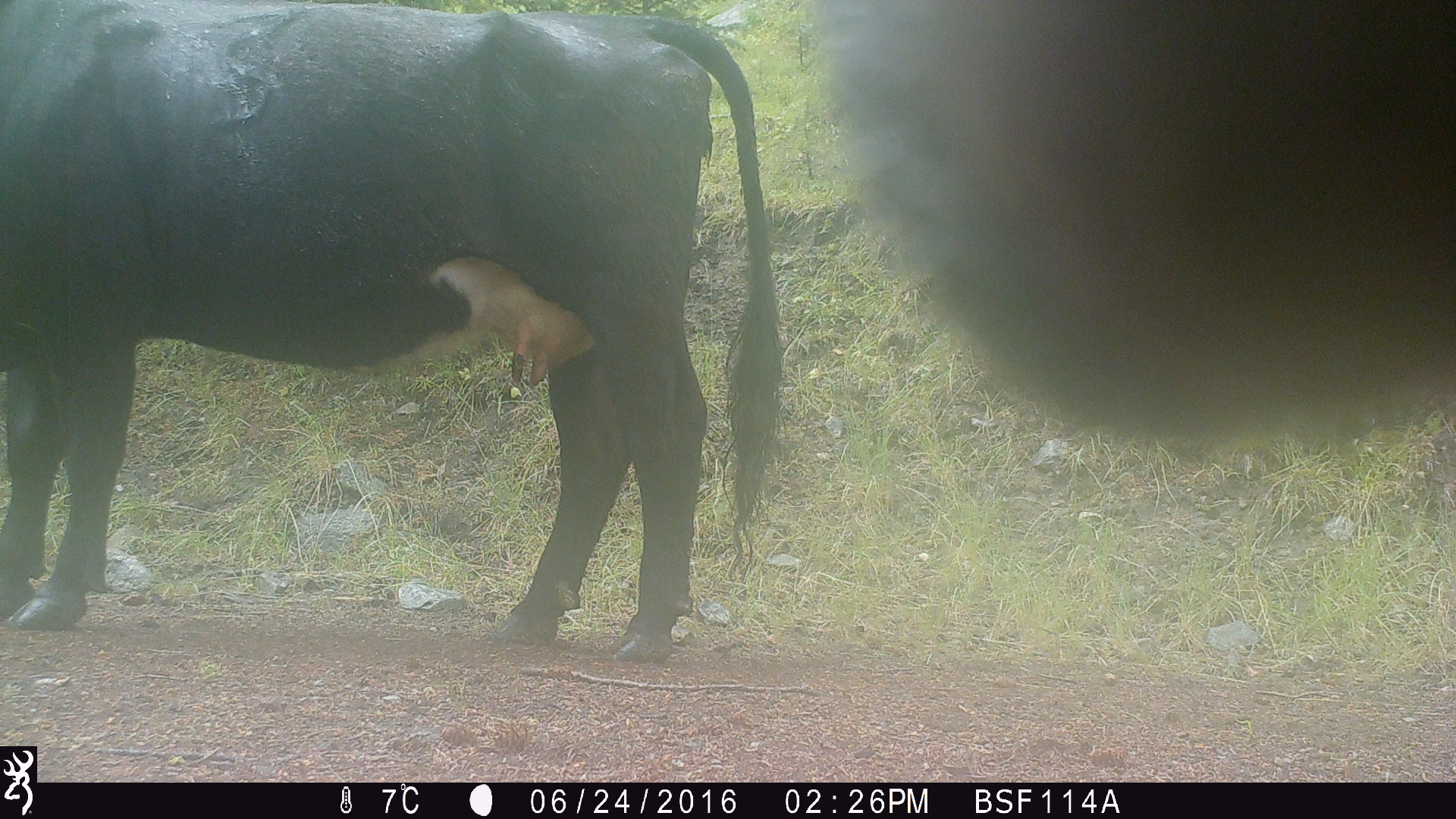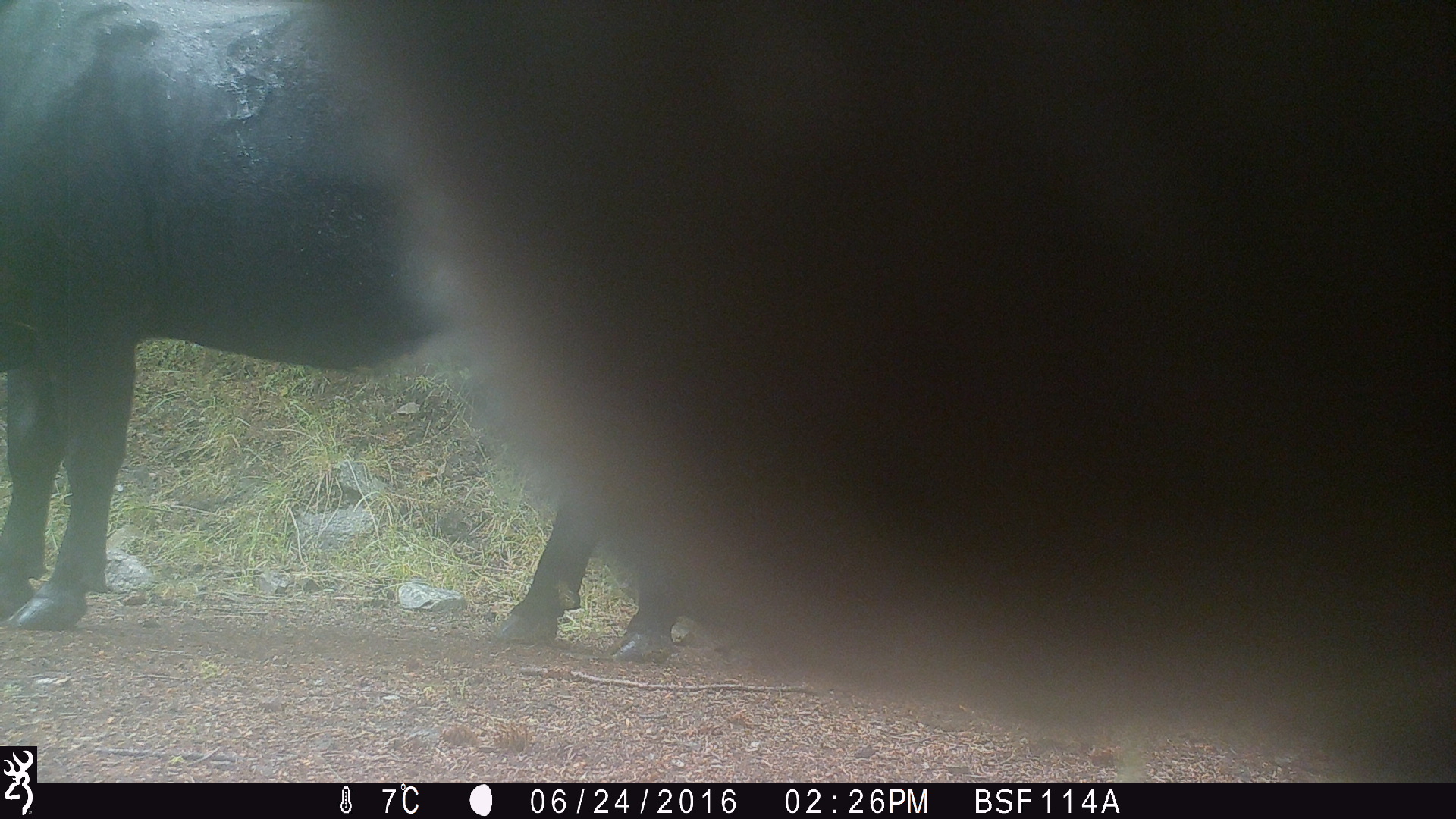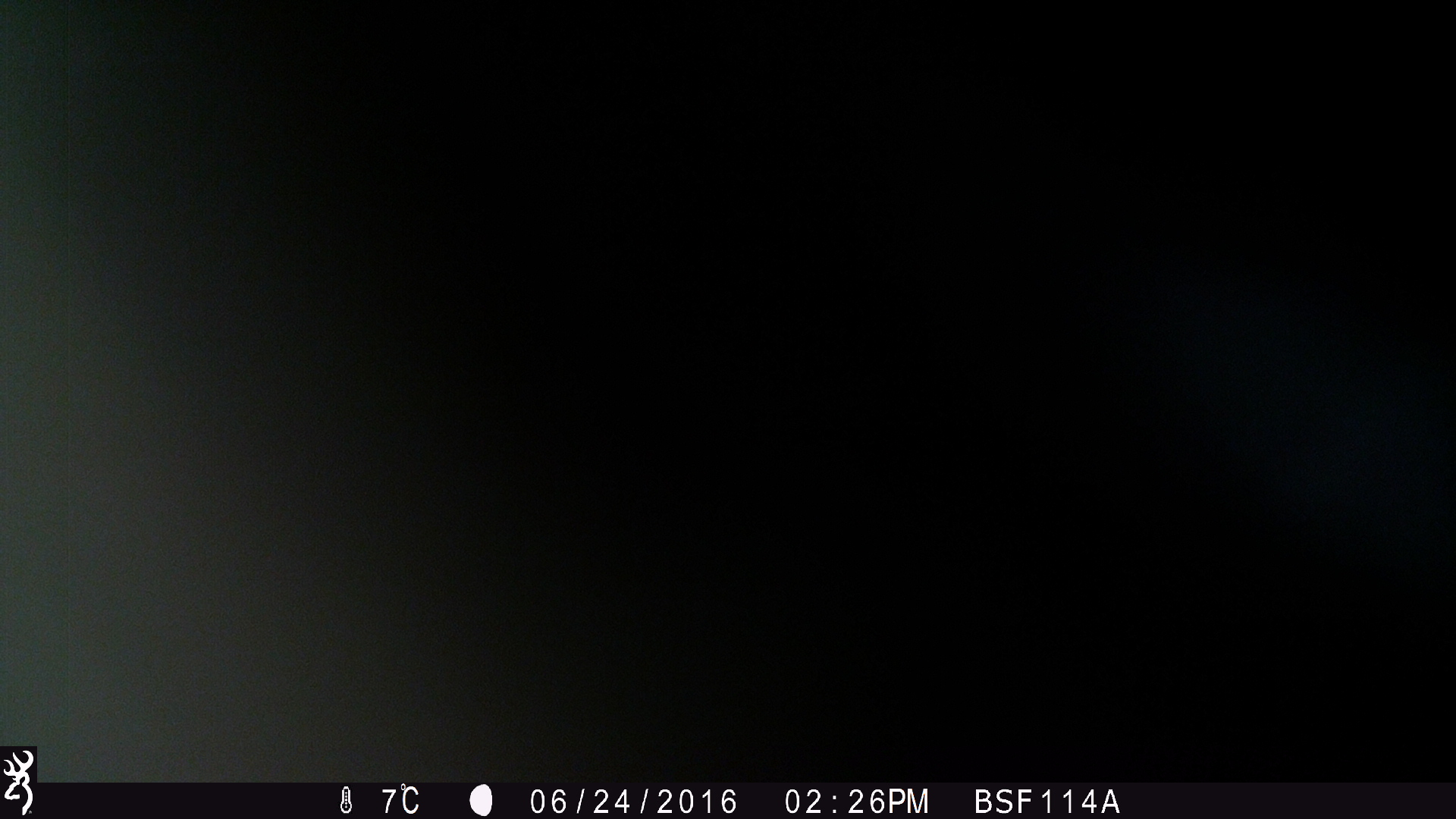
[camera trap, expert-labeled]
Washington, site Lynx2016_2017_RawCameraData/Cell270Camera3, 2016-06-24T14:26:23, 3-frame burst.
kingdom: Animalia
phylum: Chordata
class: Mammalia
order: Artiodactyla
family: Bovidae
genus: Bos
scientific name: Bos taurus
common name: domestic cattle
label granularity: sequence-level